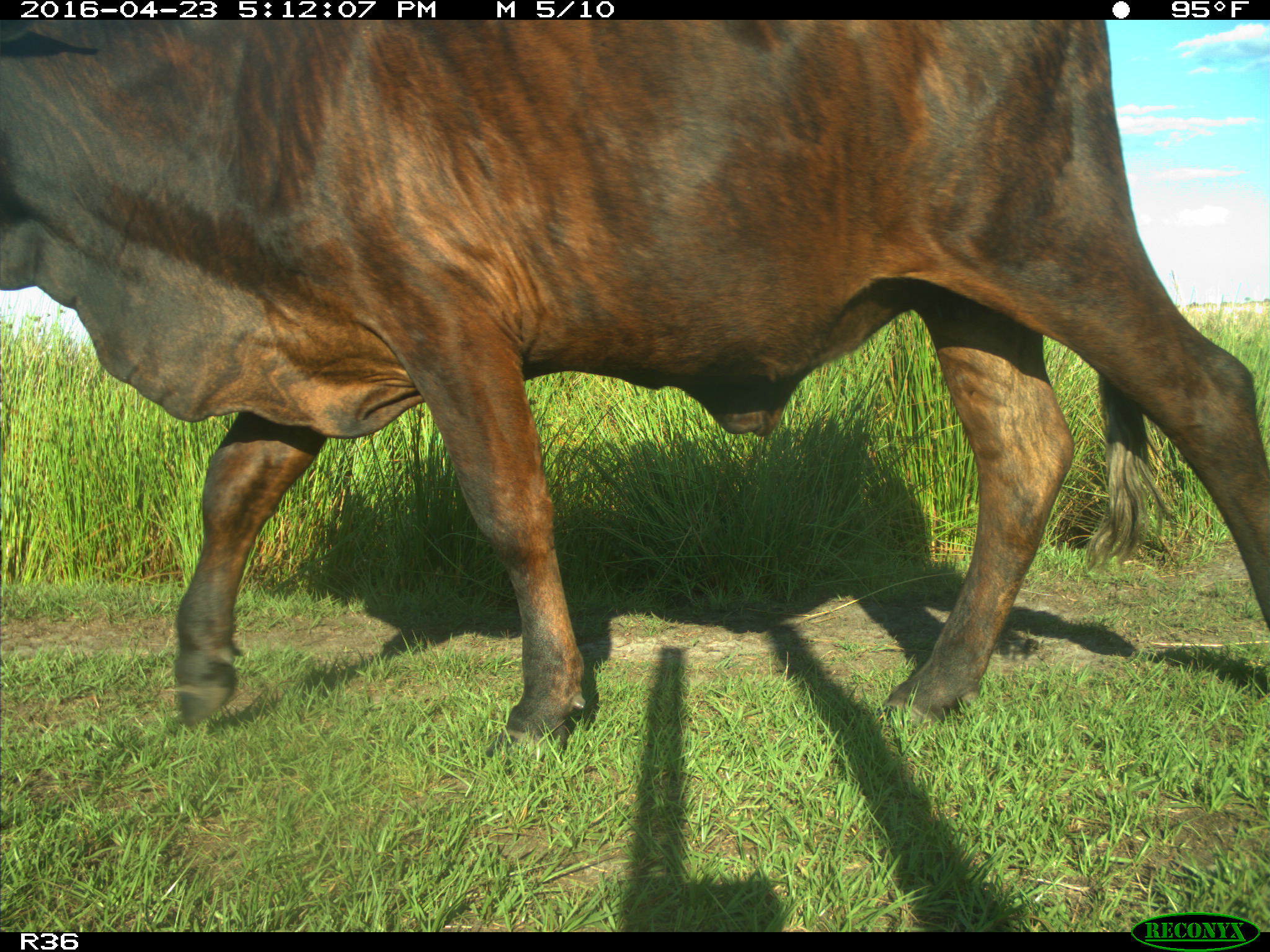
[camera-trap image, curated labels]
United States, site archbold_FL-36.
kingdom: Animalia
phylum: Chordata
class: Mammalia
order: Artiodactyla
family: Bovidae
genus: Bos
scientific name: Bos taurus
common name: domestic cow